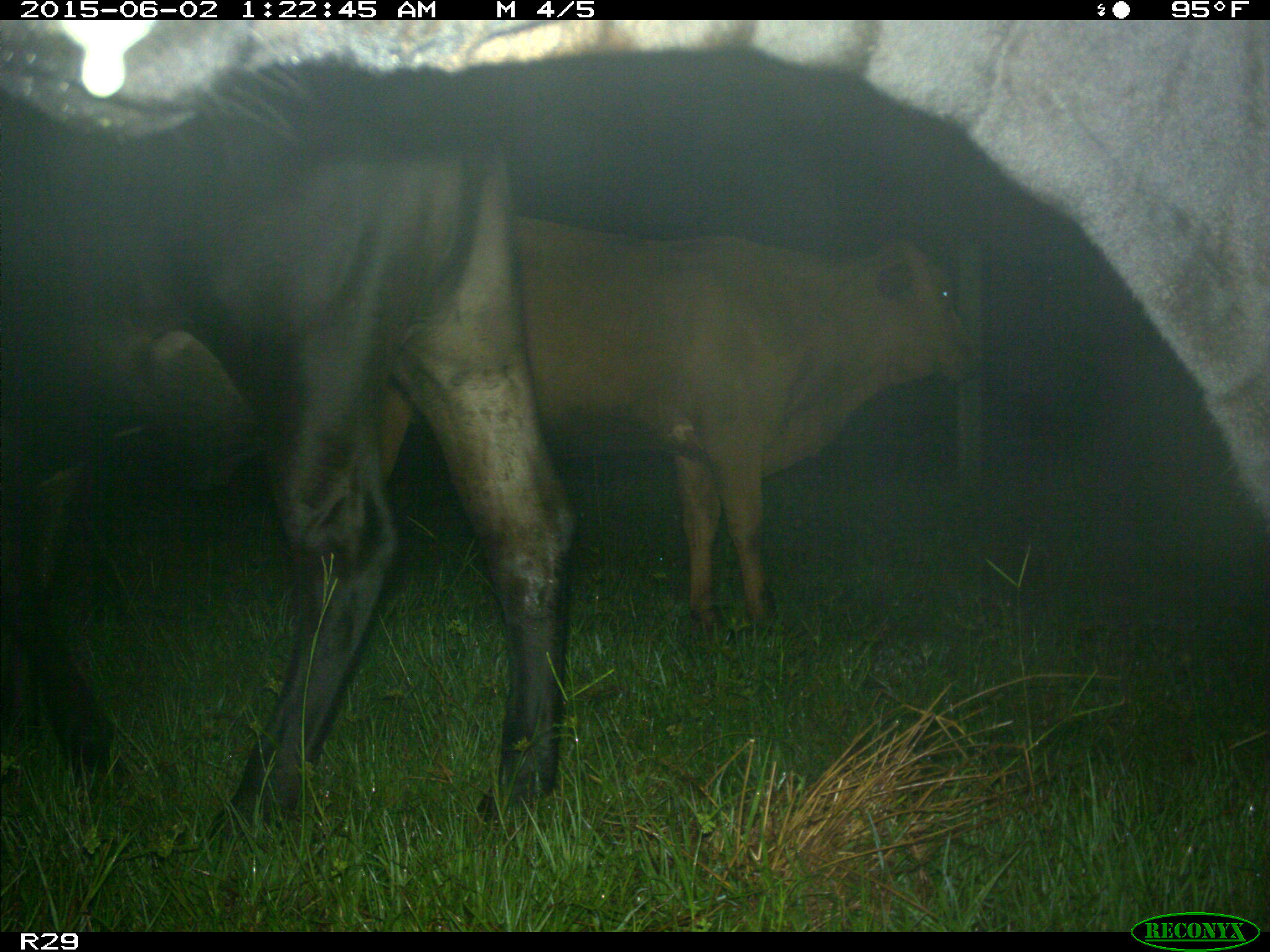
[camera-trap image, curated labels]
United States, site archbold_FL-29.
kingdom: Animalia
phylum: Chordata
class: Mammalia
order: Artiodactyla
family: Bovidae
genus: Bos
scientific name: Bos taurus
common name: domestic cow